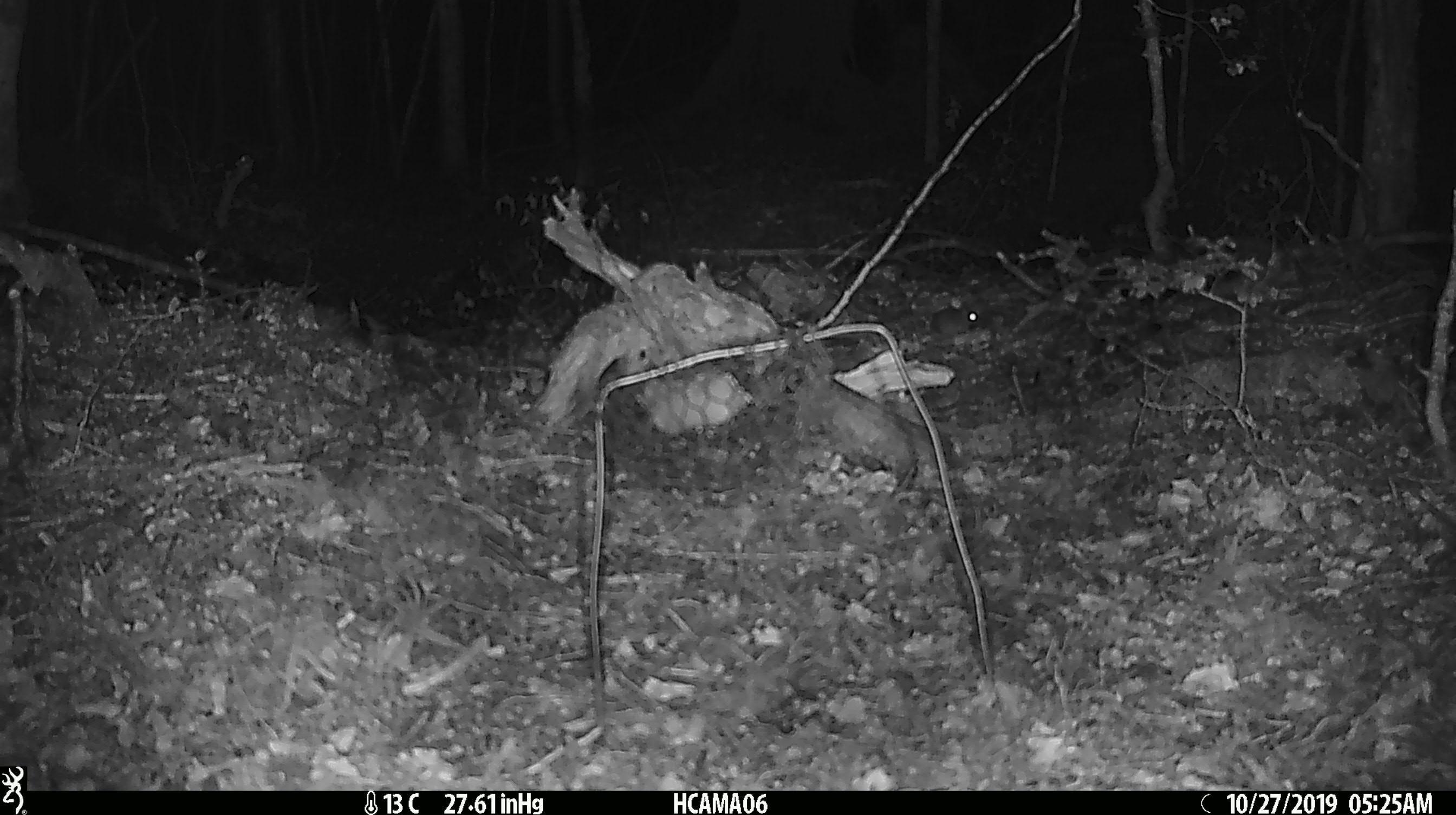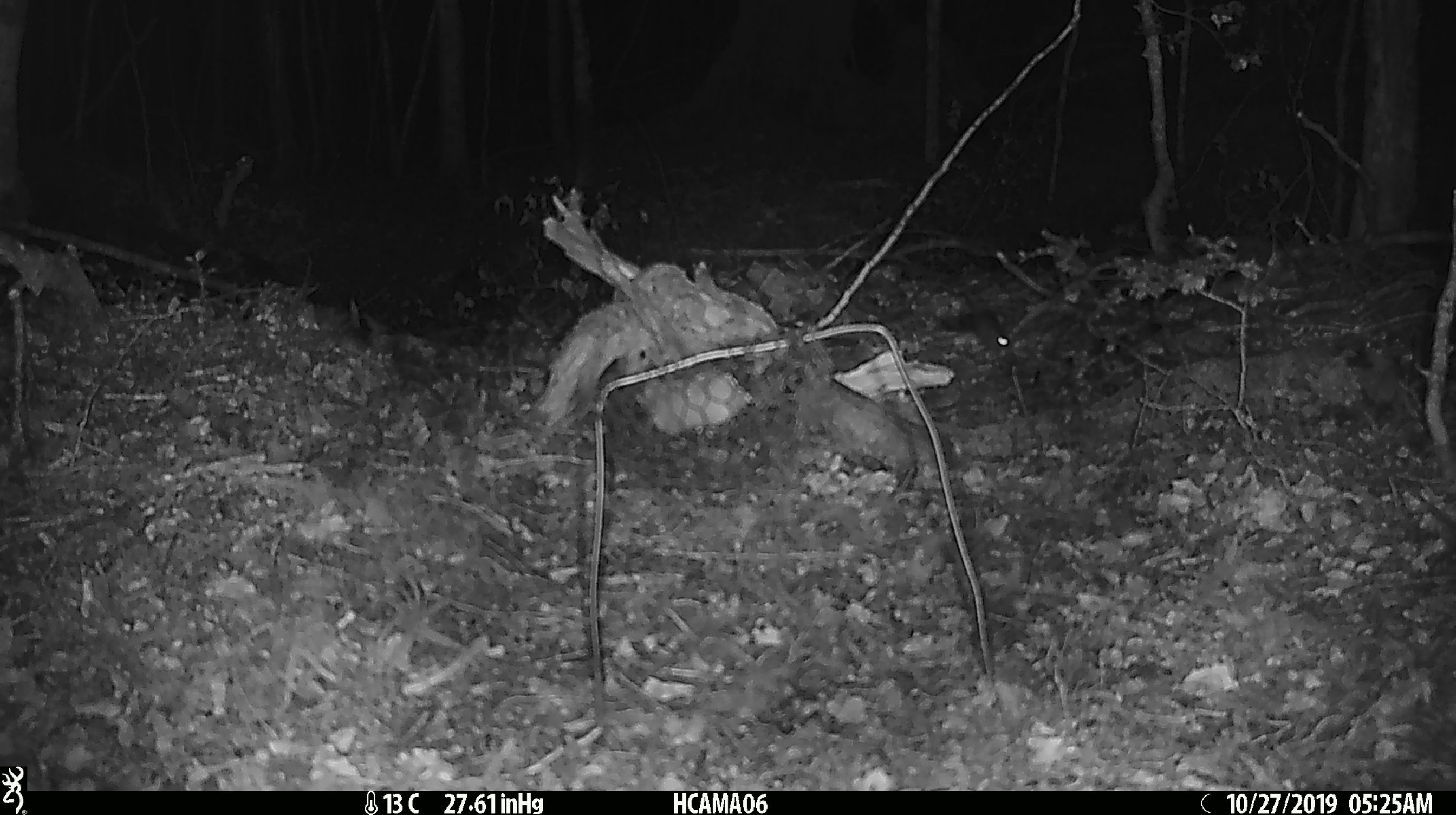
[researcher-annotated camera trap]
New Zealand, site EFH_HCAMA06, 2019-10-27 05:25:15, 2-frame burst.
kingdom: Animalia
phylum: Chordata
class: Mammalia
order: Rodentia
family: Muridae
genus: Mus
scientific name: Mus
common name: mouse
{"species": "mouse (Mus)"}